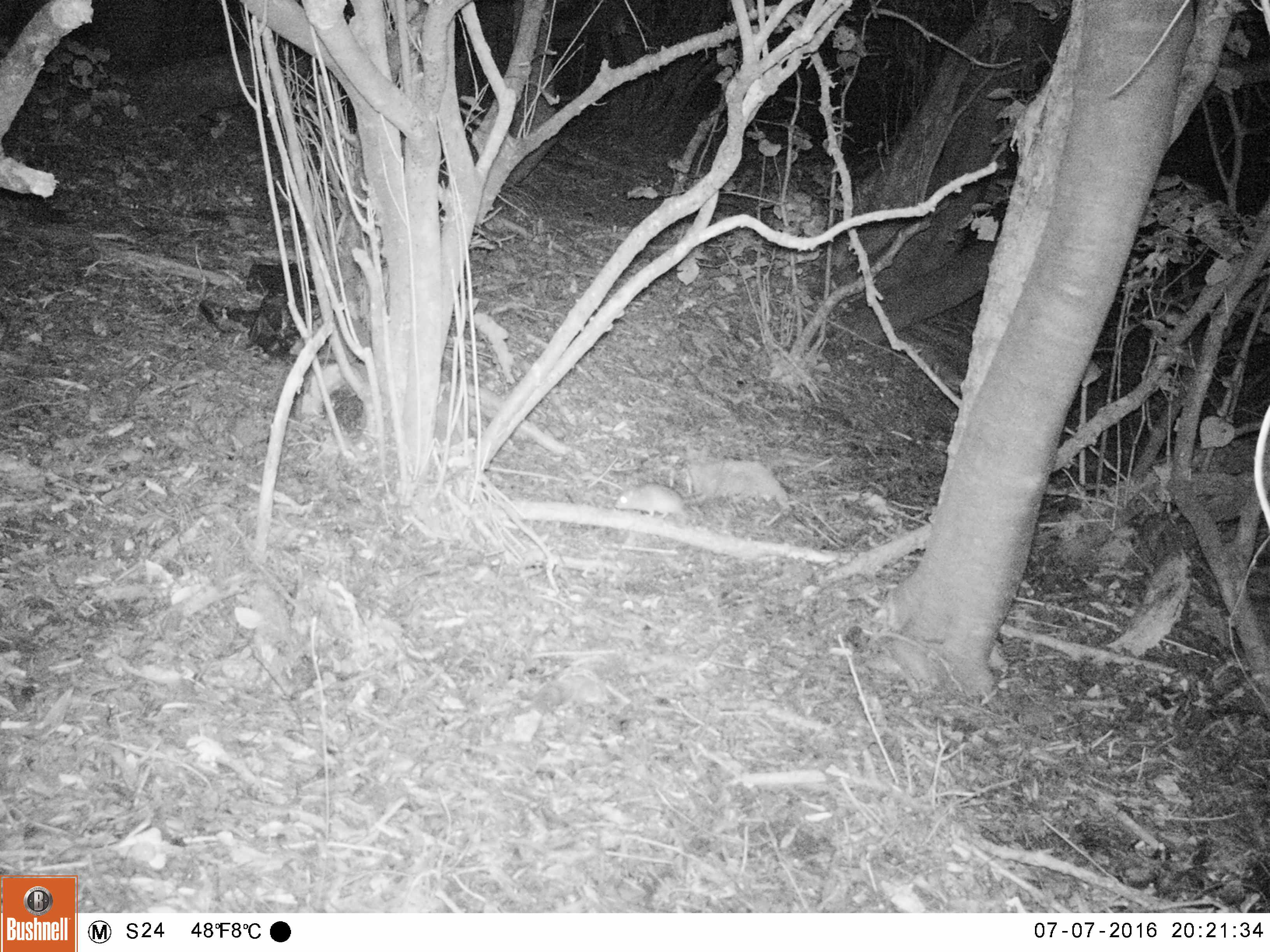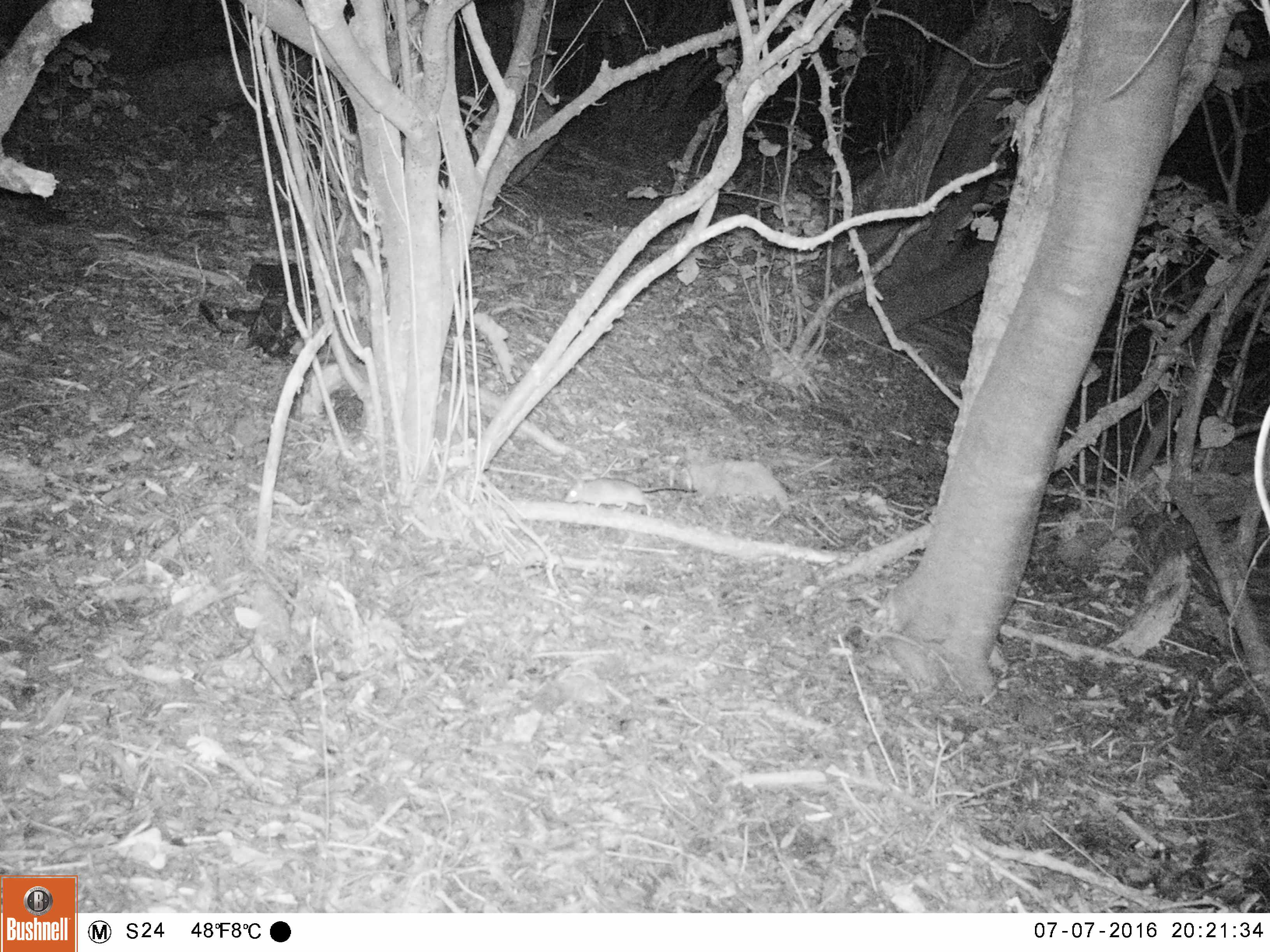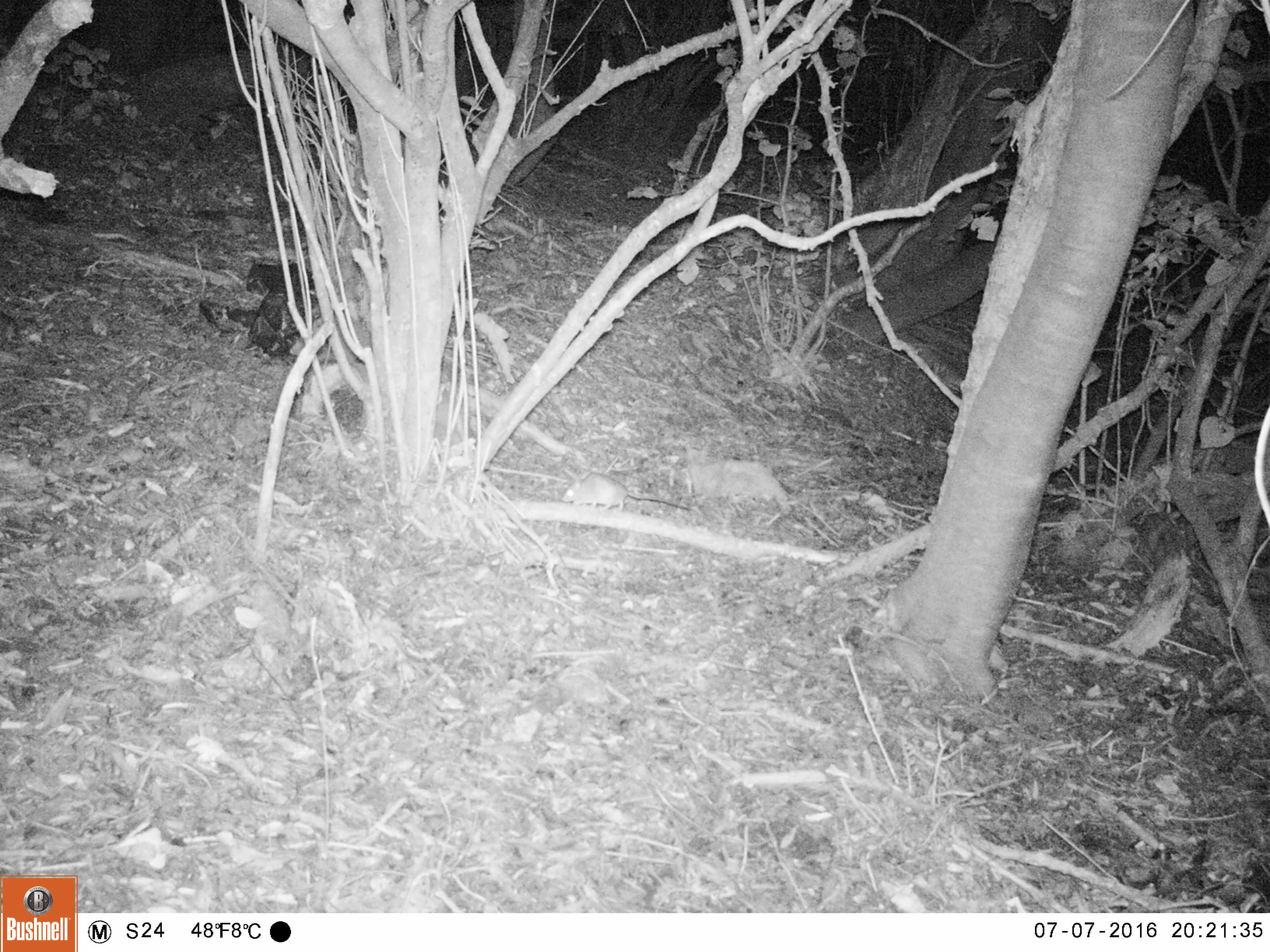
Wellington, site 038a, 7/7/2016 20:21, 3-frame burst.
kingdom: Animalia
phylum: Chordata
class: Mammalia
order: Rodentia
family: Muridae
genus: Rattus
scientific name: Rattus rattus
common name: ship rat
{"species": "ship rat (Rattus rattus)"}